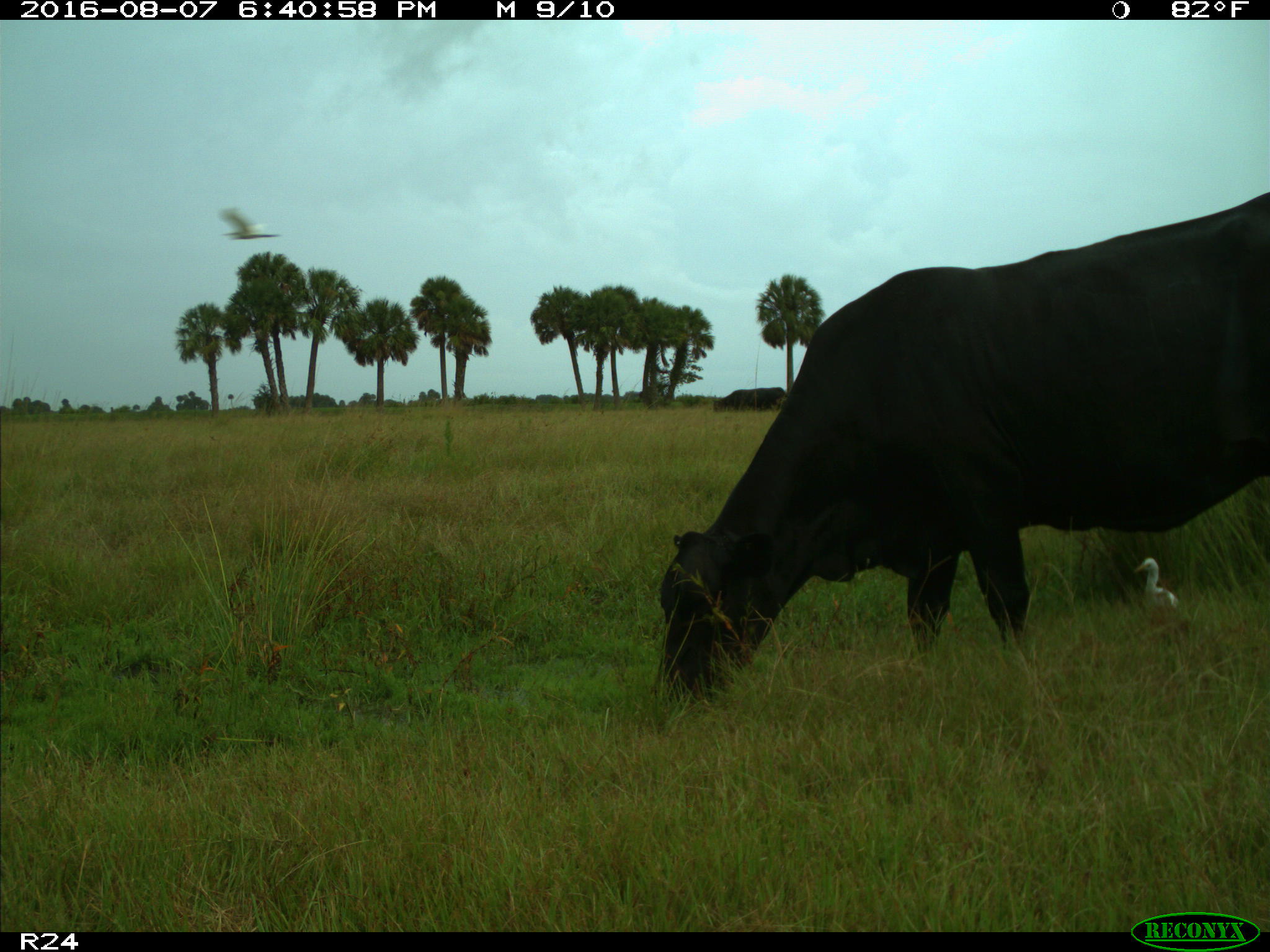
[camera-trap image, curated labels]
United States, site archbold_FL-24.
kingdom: Animalia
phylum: Chordata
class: Mammalia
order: Artiodactyla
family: Bovidae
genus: Bos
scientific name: Bos taurus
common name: domestic cow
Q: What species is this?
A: Bos taurus (domestic cow).